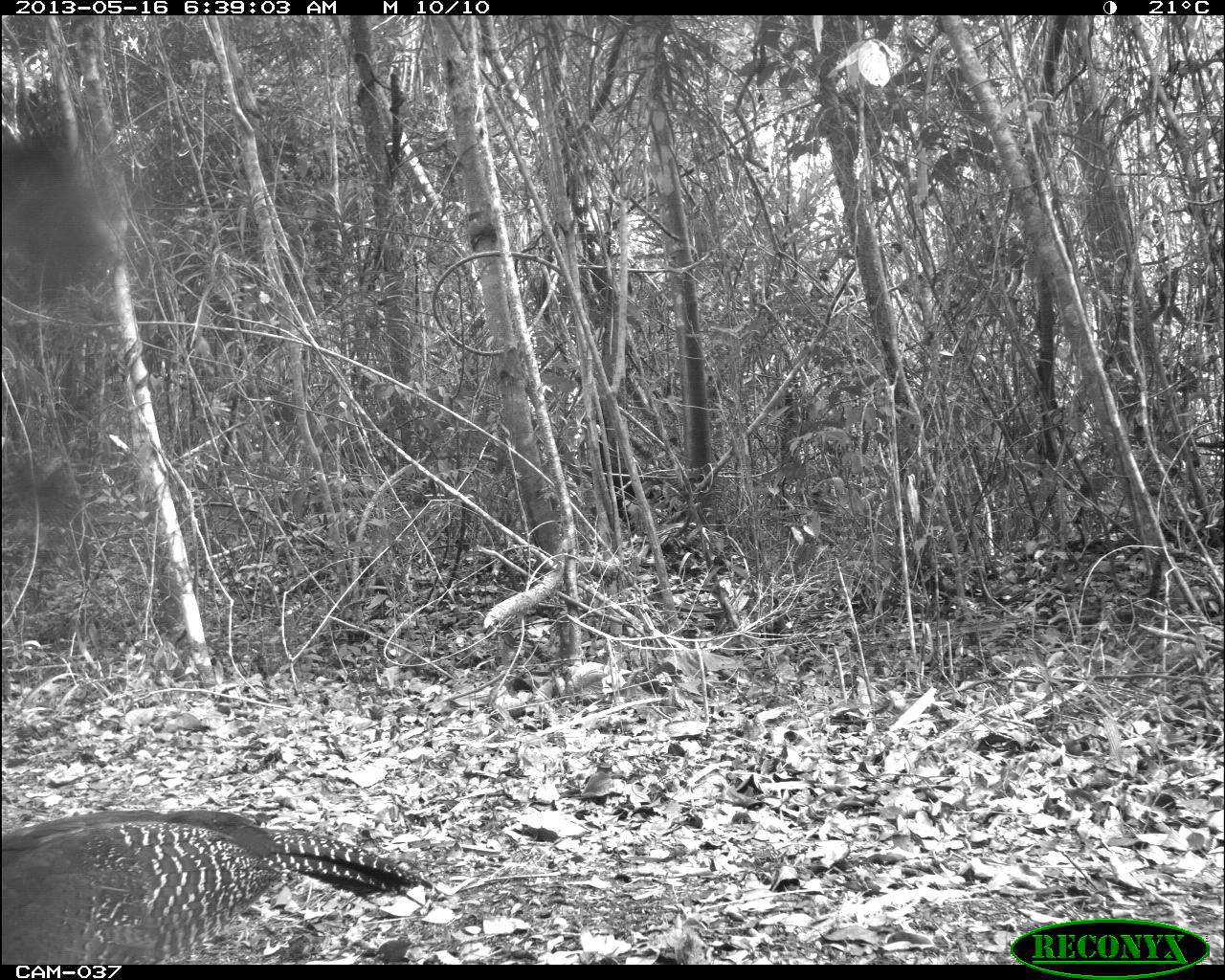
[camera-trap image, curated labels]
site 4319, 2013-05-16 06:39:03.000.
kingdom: Animalia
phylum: Chordata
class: Aves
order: Galliformes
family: Cracidae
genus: Crax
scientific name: Crax rubra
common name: great curassow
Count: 2.